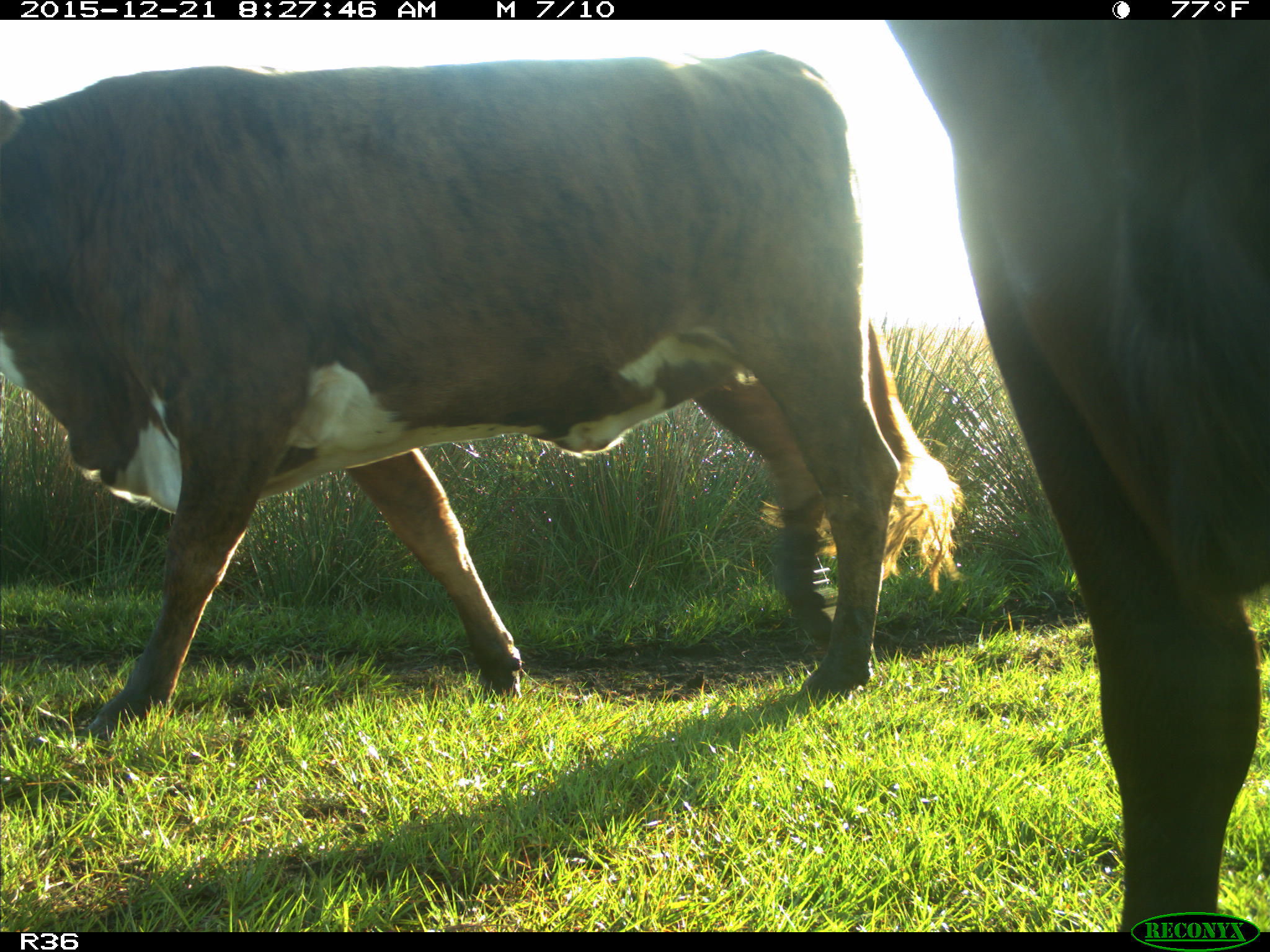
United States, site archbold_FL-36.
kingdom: Animalia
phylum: Chordata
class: Mammalia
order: Artiodactyla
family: Bovidae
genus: Bos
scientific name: Bos taurus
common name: domestic cow